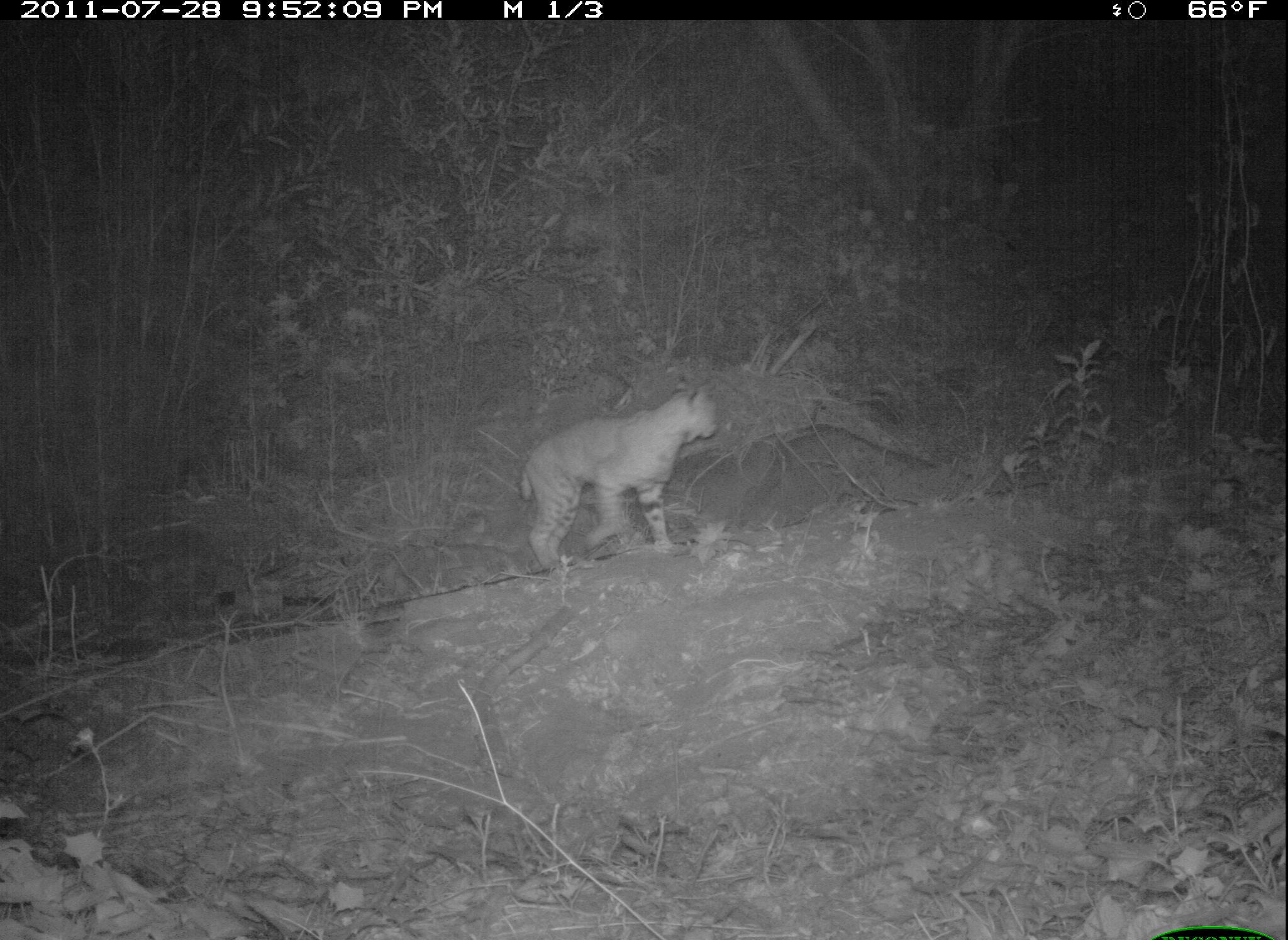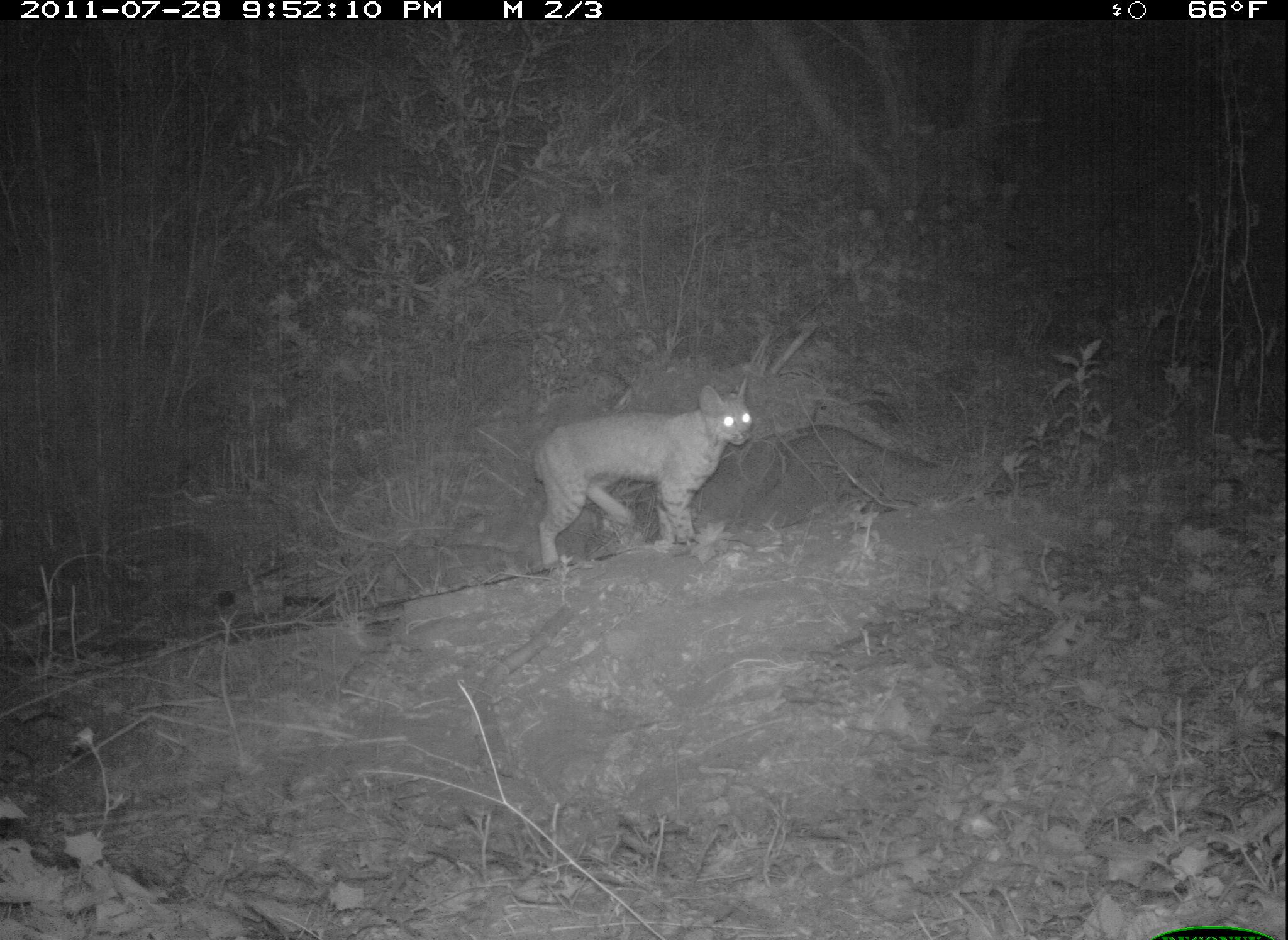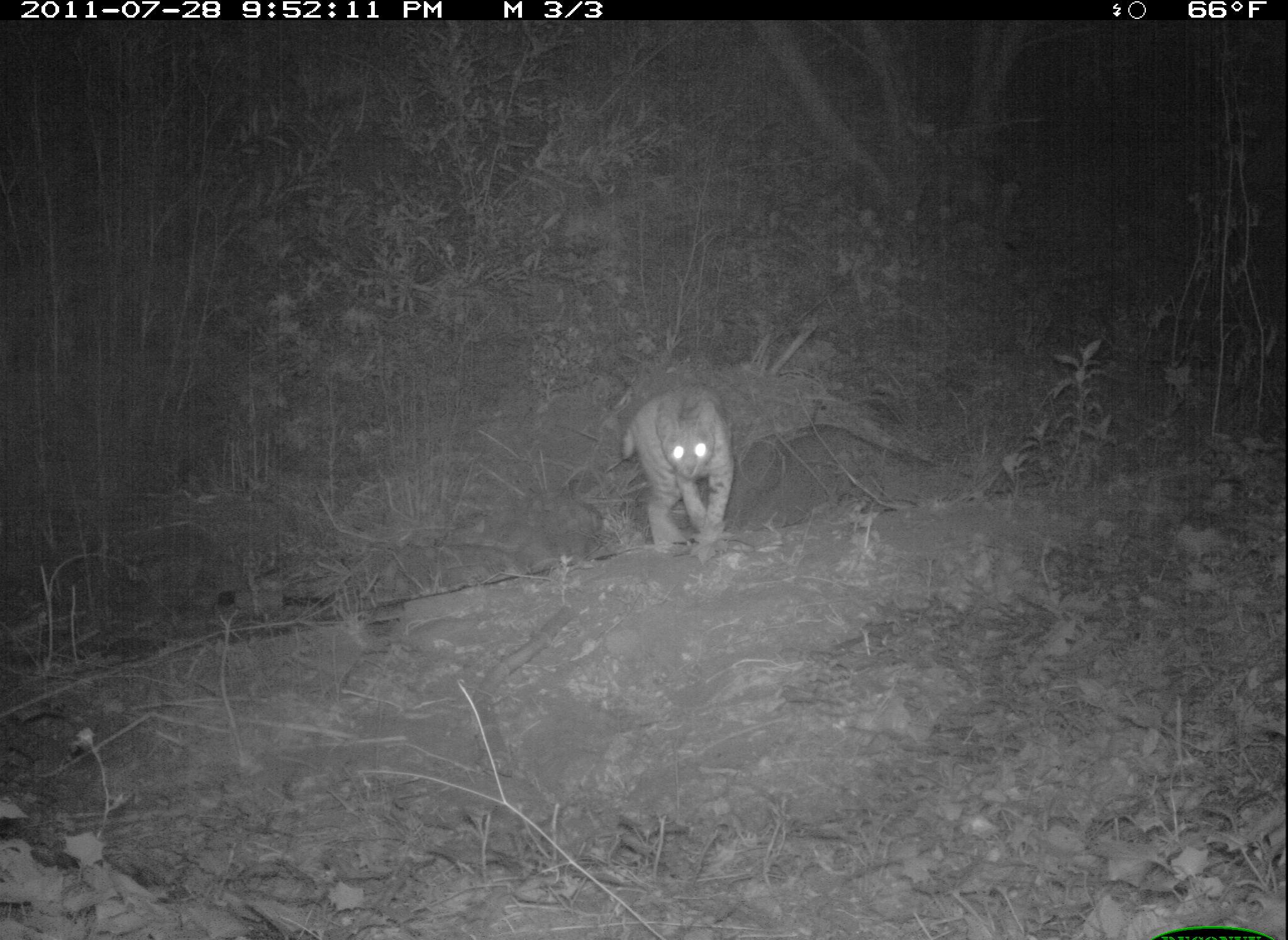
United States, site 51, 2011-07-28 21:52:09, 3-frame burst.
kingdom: Animalia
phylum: Chordata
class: Mammalia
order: Carnivora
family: Felidae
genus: Lynx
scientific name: Lynx rufus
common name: bobcat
Bobcat (Lynx rufus).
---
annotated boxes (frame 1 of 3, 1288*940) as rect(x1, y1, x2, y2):
bobcat: rect(501, 364, 729, 576)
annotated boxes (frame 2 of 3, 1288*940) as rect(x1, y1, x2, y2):
bobcat: rect(501, 360, 774, 579)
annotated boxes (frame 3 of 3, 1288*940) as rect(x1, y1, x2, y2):
bobcat: rect(590, 362, 753, 569)